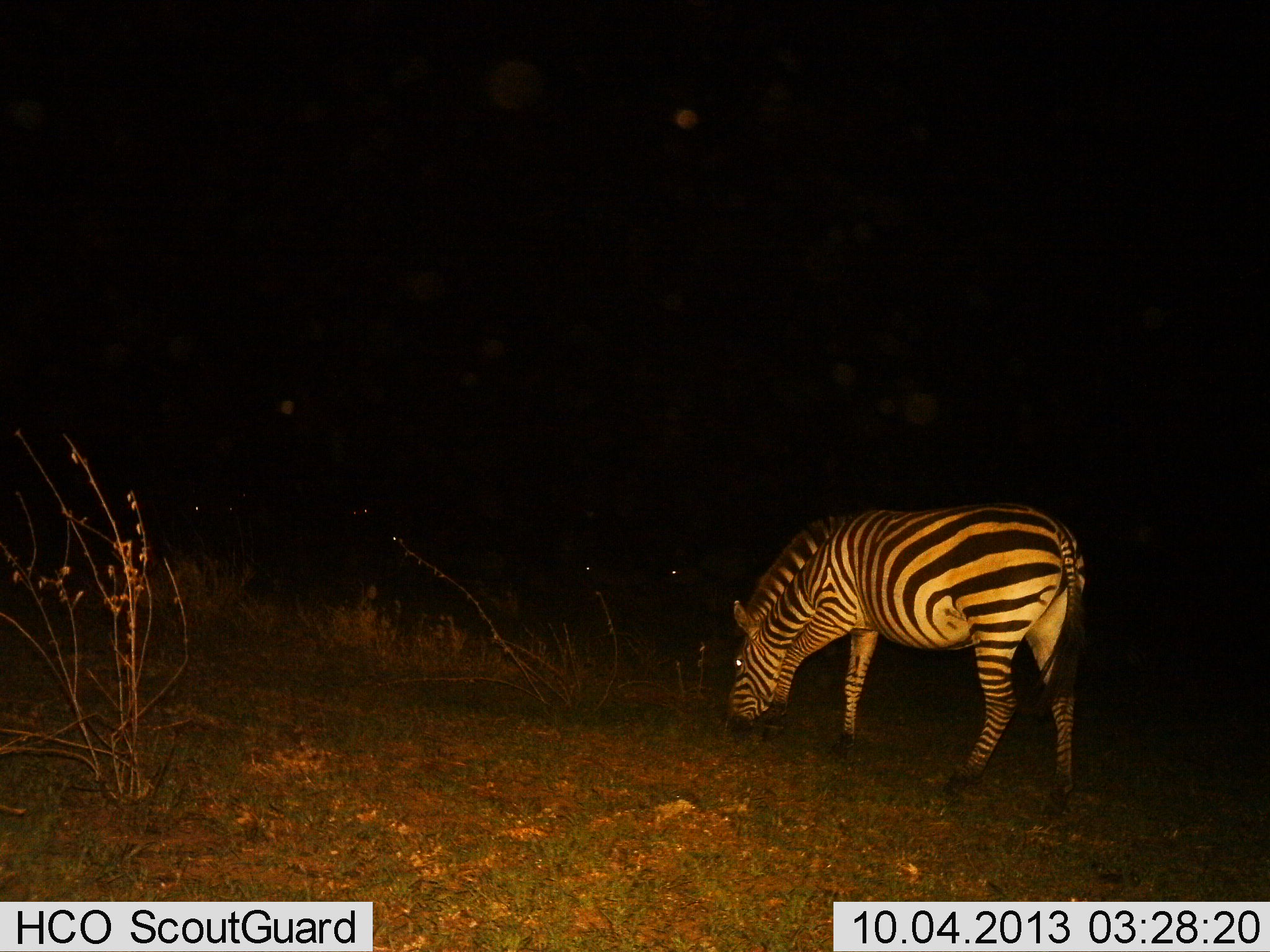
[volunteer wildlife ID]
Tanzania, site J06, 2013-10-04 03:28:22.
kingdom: Animalia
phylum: Chordata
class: Mammalia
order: Perissodactyla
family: Equidae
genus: Equus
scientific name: Equus quagga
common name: plains zebra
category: zebra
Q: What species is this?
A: Zebra (plains zebra) (Equus quagga).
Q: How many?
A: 1.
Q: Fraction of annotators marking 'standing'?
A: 18%.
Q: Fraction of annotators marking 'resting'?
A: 0%.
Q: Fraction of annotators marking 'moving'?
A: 5%.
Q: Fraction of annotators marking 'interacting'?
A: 0%.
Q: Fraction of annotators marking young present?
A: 0%.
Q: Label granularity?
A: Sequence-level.